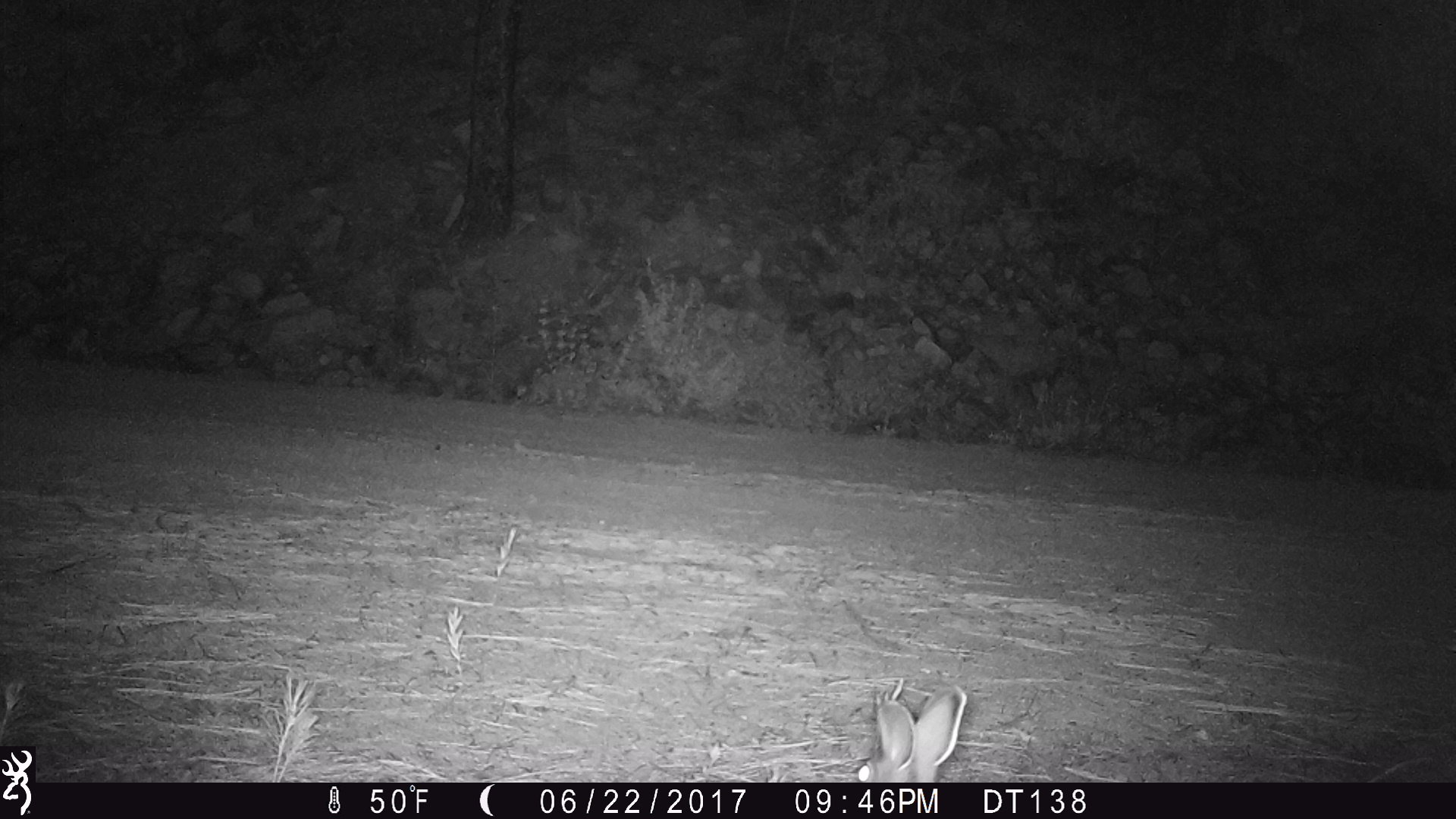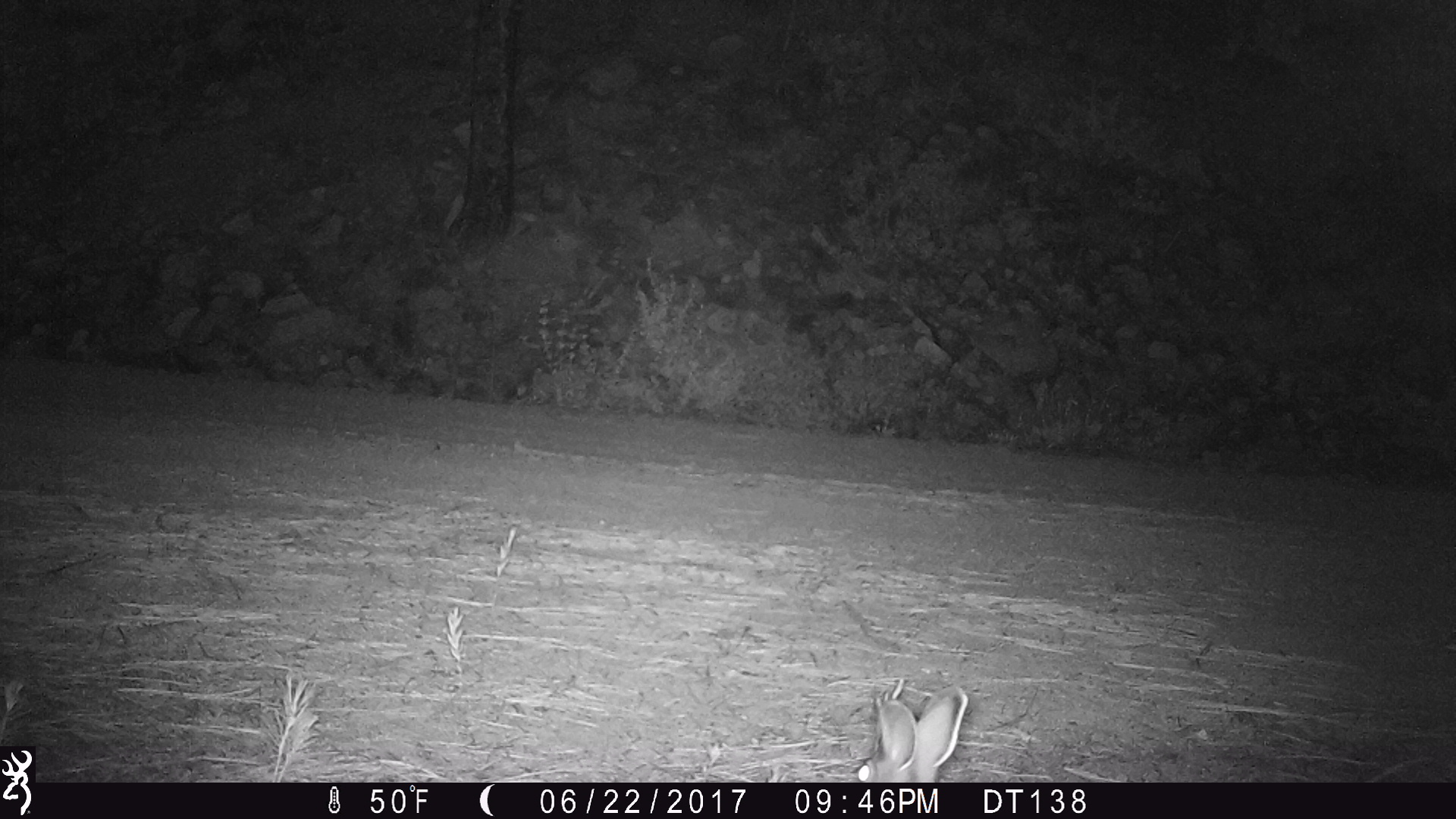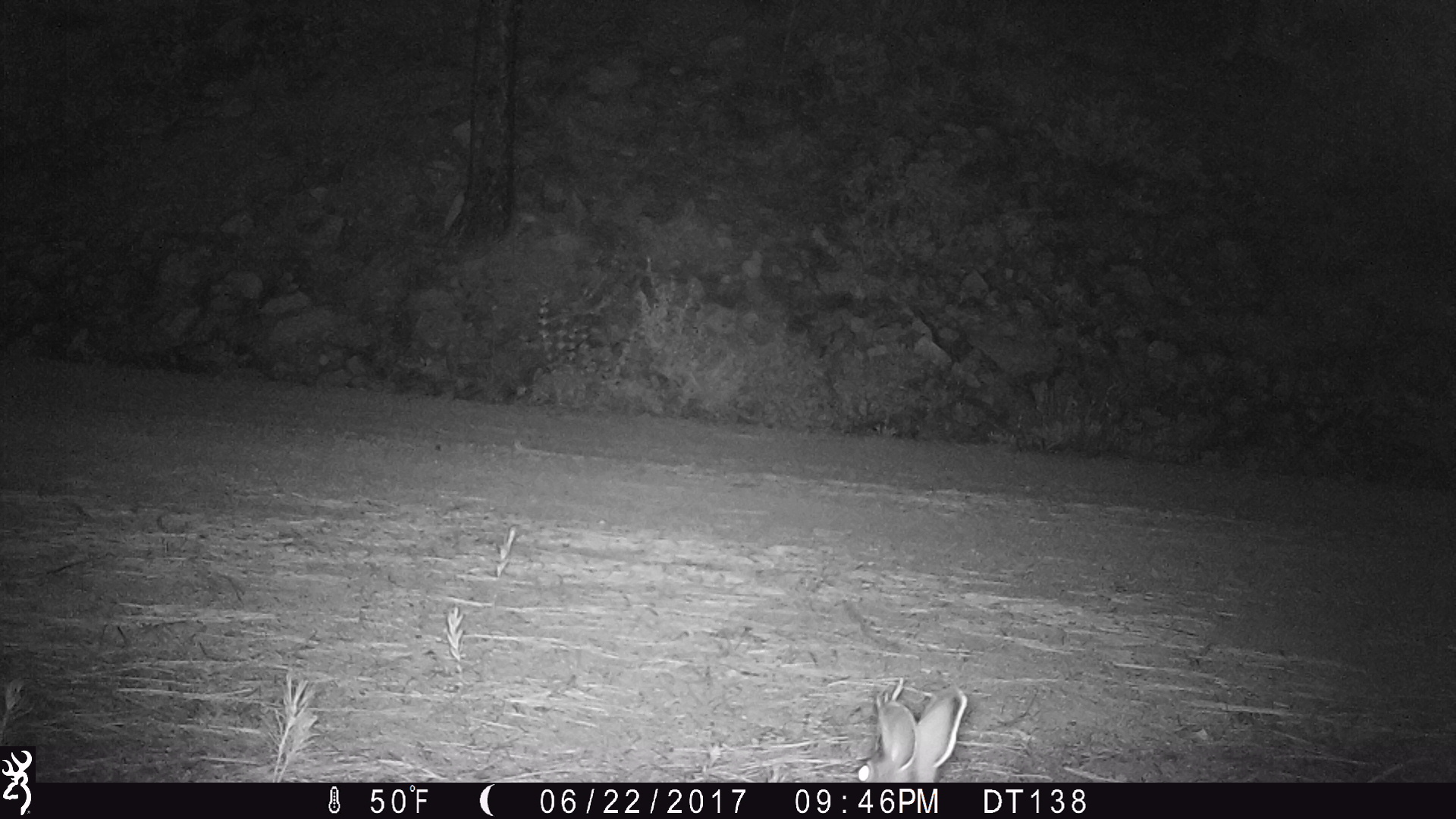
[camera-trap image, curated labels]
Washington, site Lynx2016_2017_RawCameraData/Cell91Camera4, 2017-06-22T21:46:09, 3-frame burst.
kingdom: Animalia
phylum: Chordata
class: Mammalia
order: Lagomorpha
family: Leporidae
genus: Lepus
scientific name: Lepus americanus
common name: snowshoe hare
Lepus americanus (snowshoe hare). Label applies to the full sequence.